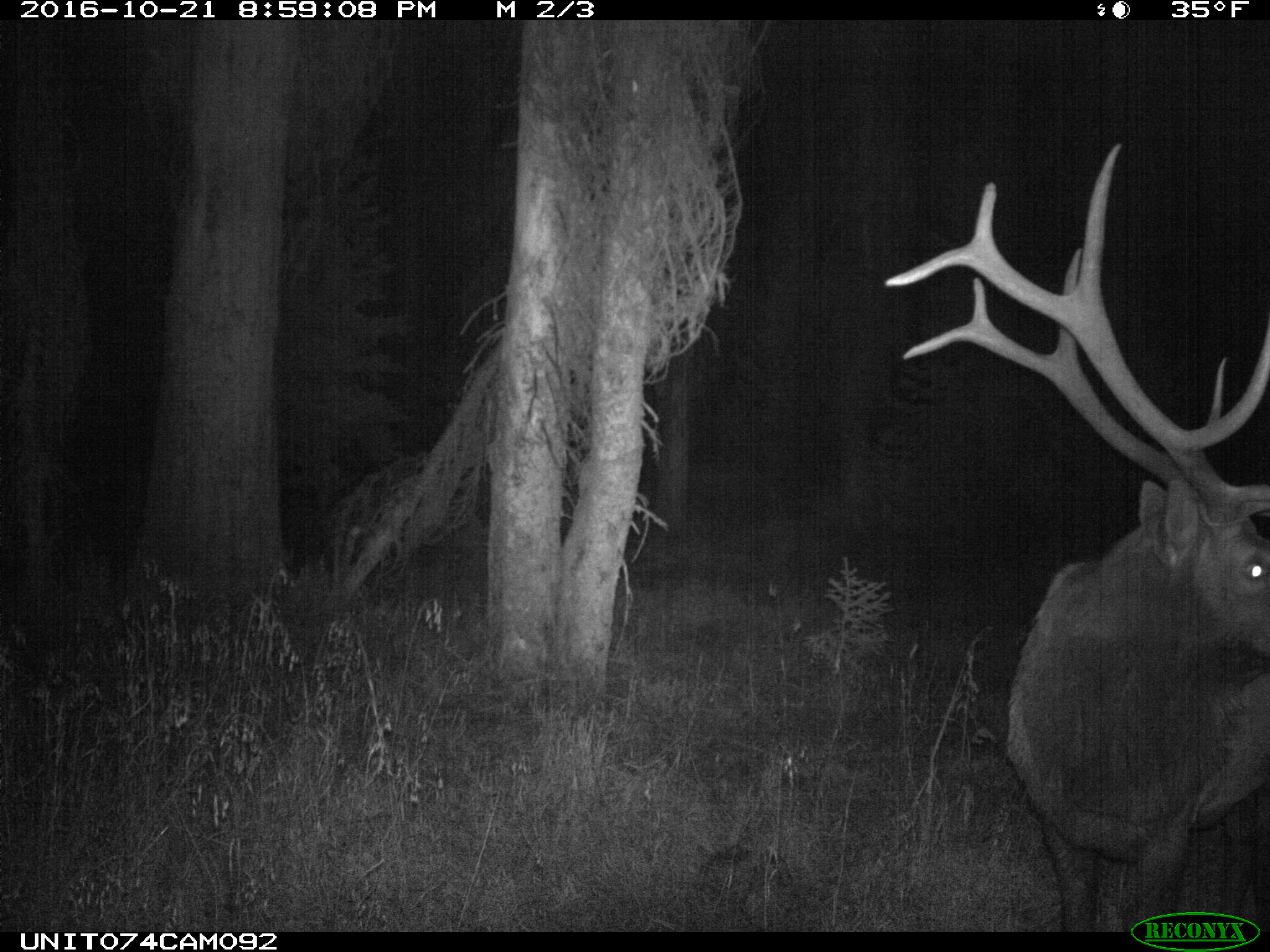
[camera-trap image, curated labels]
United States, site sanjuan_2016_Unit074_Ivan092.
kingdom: Animalia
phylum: Chordata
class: Mammalia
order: Artiodactyla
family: Cervidae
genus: Cervus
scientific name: Cervus elaphus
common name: red deer